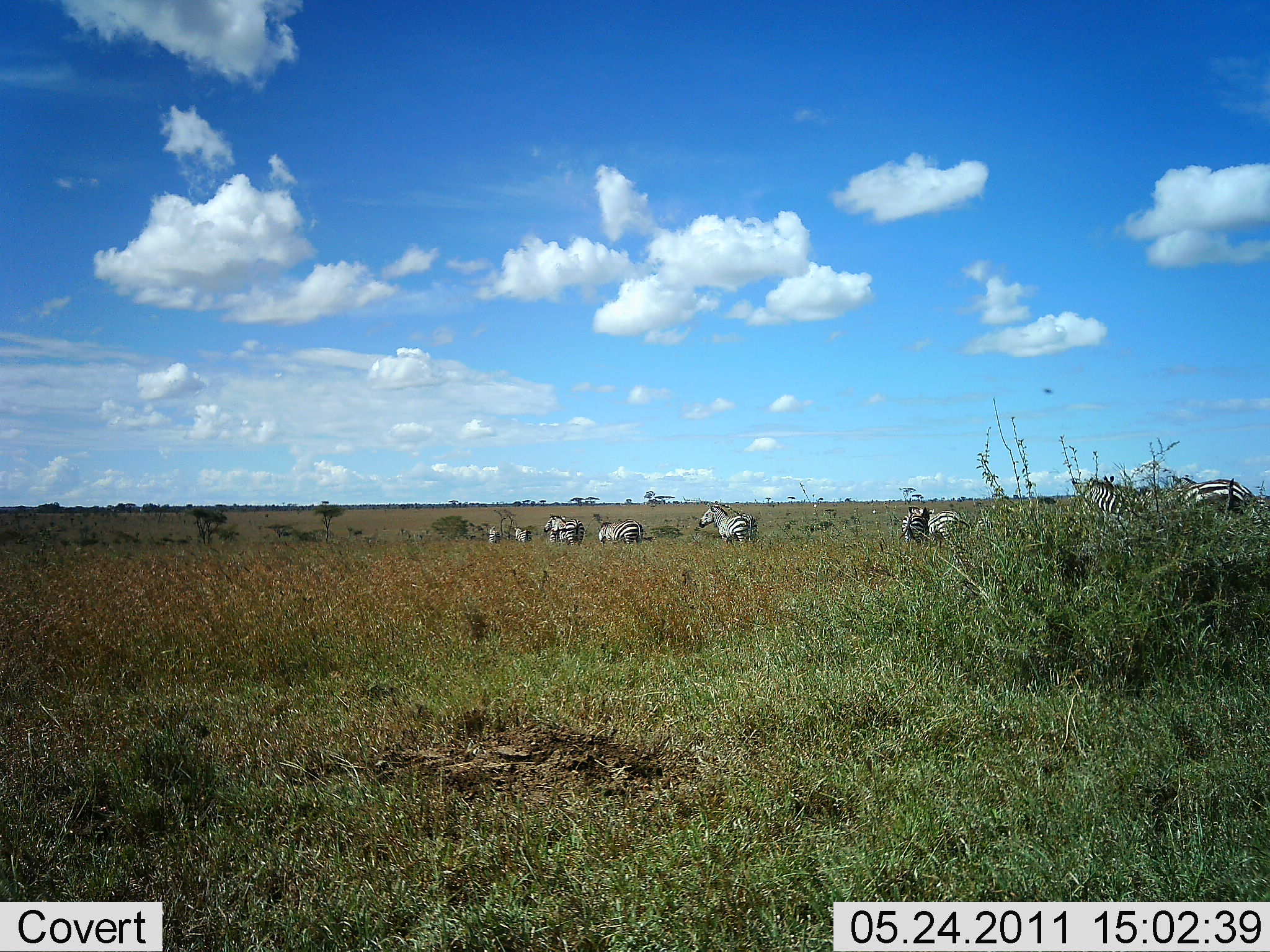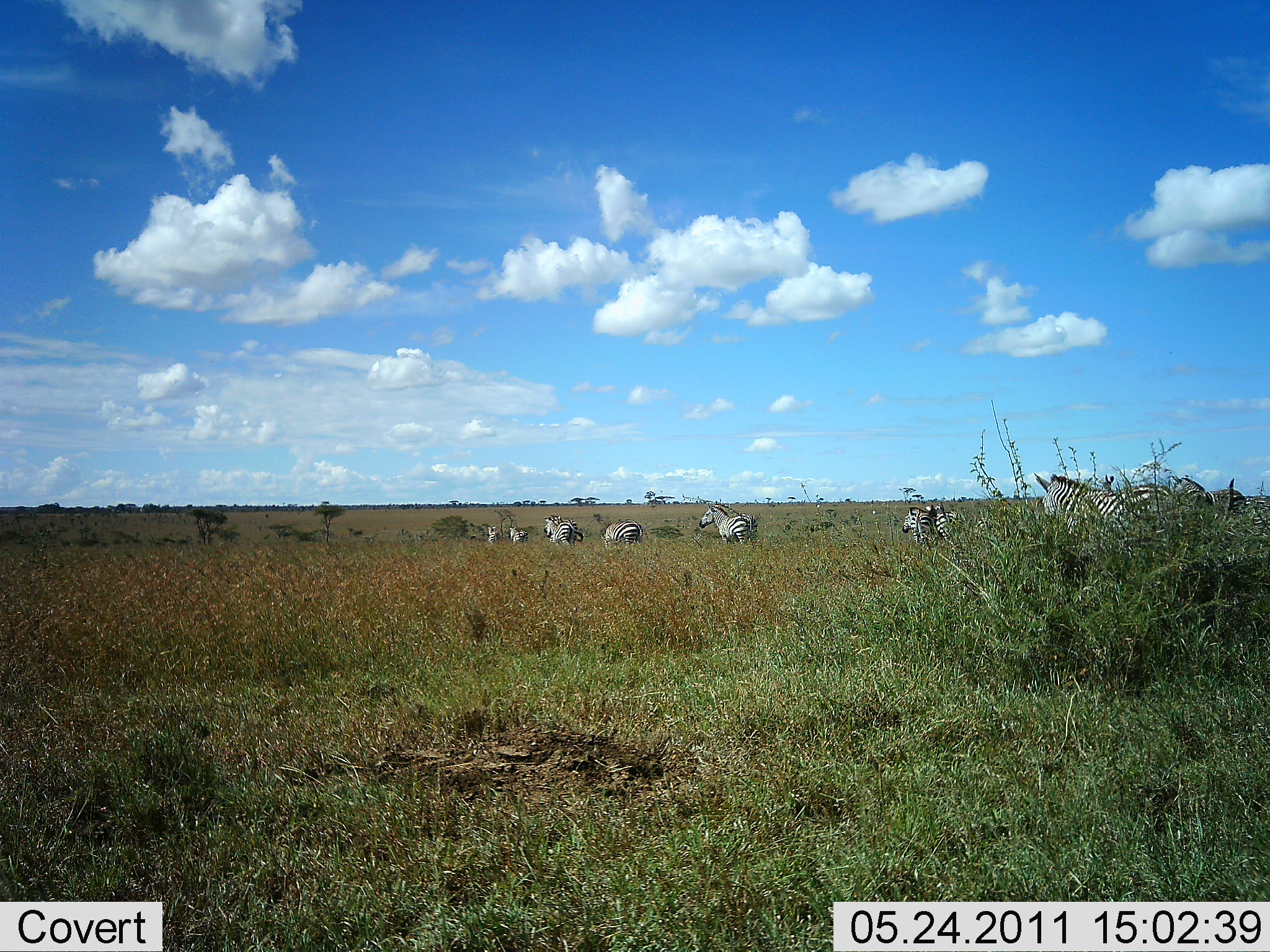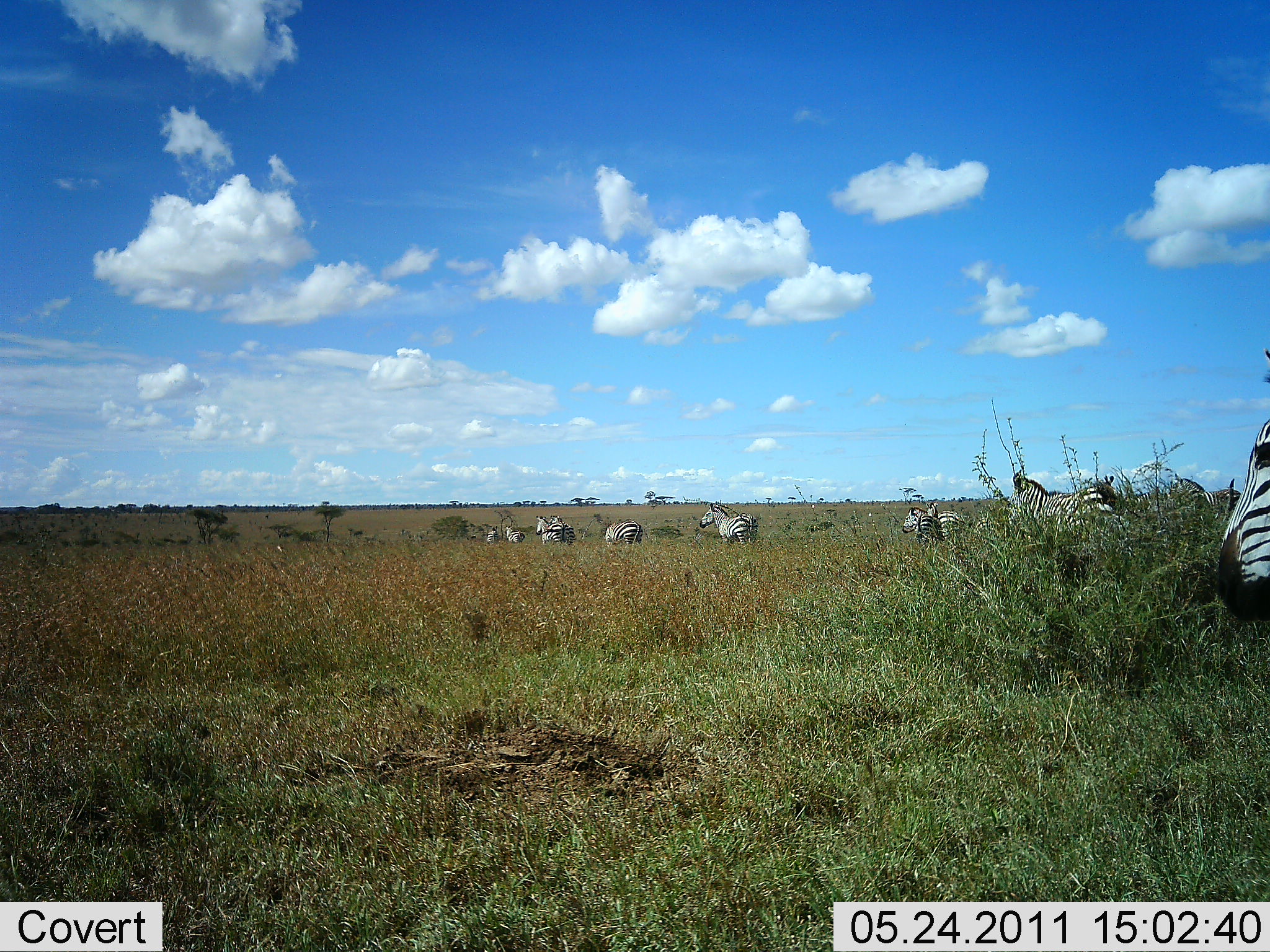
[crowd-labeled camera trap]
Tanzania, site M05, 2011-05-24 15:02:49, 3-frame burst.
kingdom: Animalia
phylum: Chordata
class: Mammalia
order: Perissodactyla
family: Equidae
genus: Equus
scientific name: Equus quagga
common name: plains zebra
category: zebra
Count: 10.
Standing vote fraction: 44%.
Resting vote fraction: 11%.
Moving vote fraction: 89%.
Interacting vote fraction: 0%.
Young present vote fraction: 0%.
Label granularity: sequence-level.